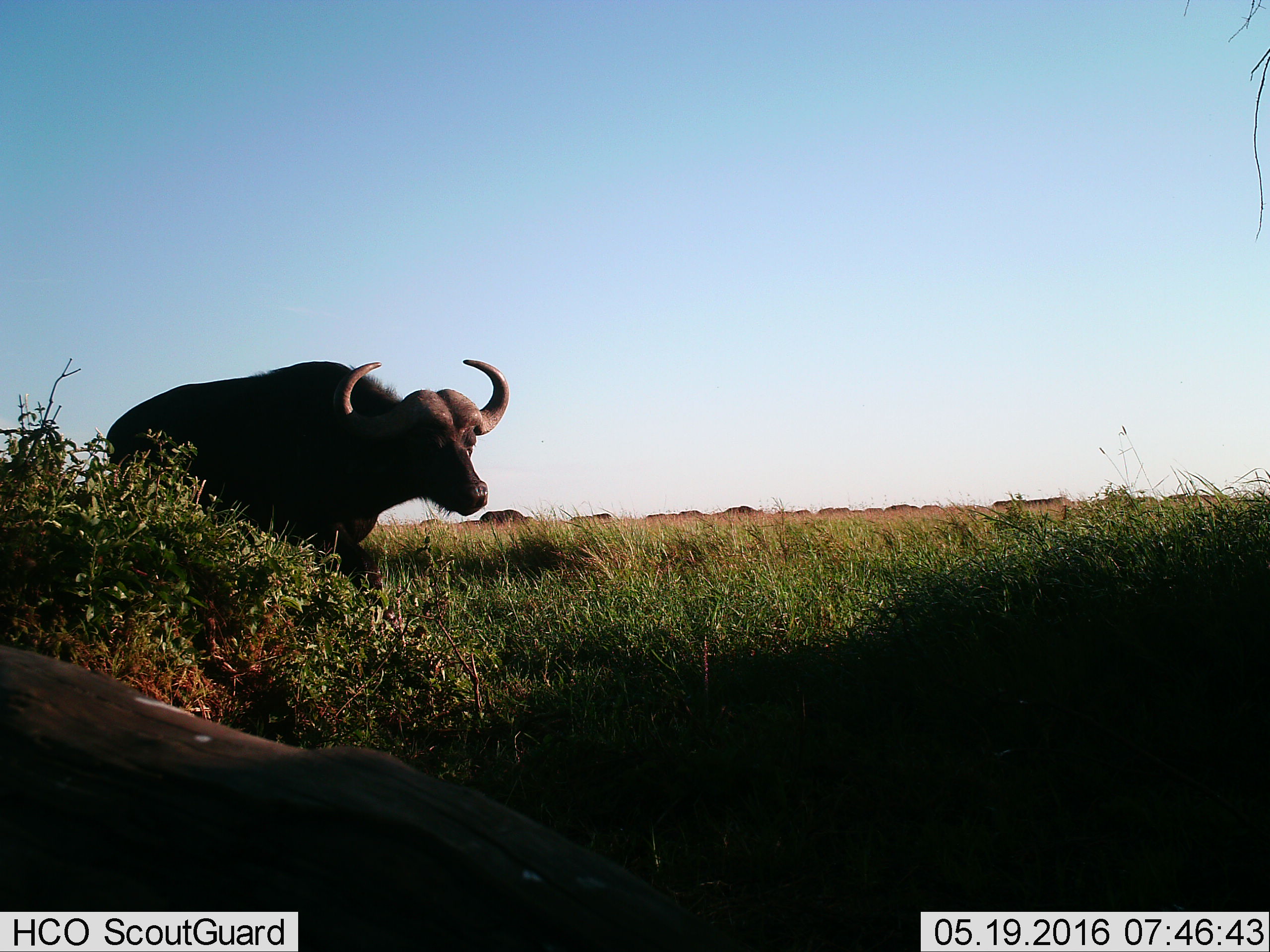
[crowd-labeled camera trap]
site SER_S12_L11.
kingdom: Animalia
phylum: Chordata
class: Mammalia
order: Artiodactyla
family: Bovidae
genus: Syncerus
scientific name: Syncerus caffer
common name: african buffalo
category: buffalo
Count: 2.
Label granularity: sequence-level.